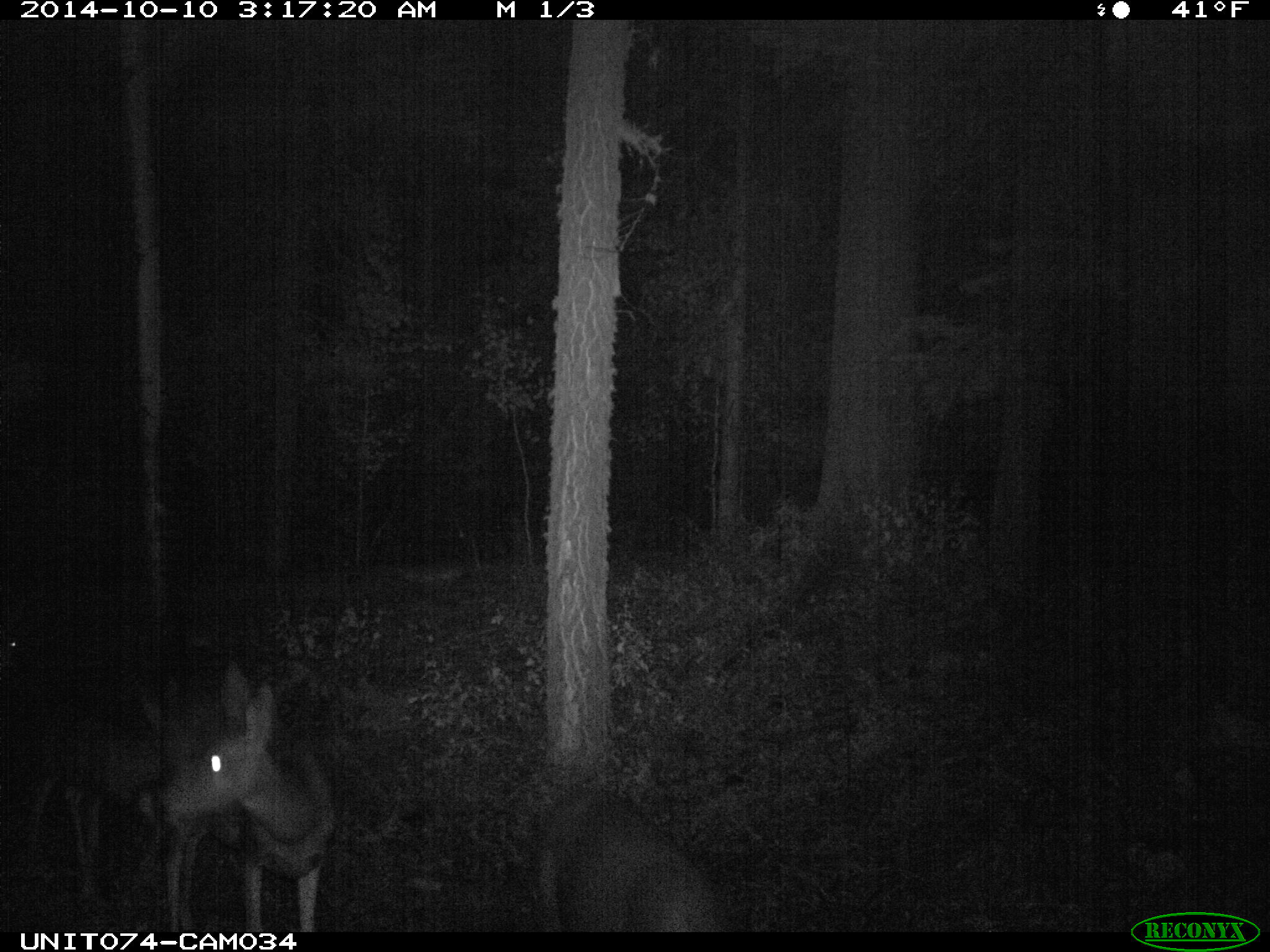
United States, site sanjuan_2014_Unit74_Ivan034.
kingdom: Animalia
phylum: Chordata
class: Mammalia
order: Artiodactyla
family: Cervidae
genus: Odocoileus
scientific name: Odocoileus hemionus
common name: mule deer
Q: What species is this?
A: Odocoileus hemionus (mule deer).